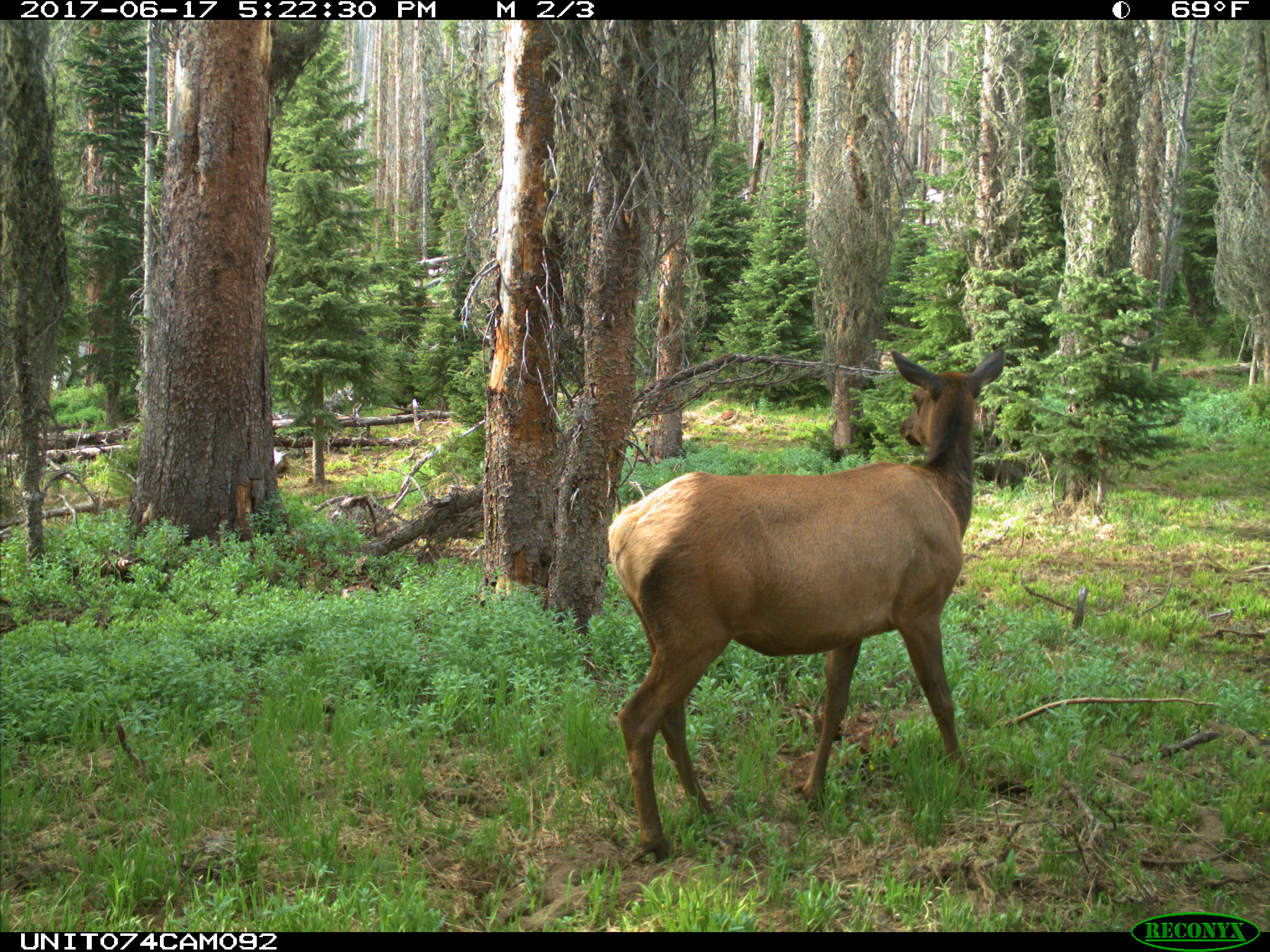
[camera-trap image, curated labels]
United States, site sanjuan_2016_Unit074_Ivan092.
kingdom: Animalia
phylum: Chordata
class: Mammalia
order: Artiodactyla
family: Cervidae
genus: Cervus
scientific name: Cervus elaphus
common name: red deer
Cervus elaphus (red deer).